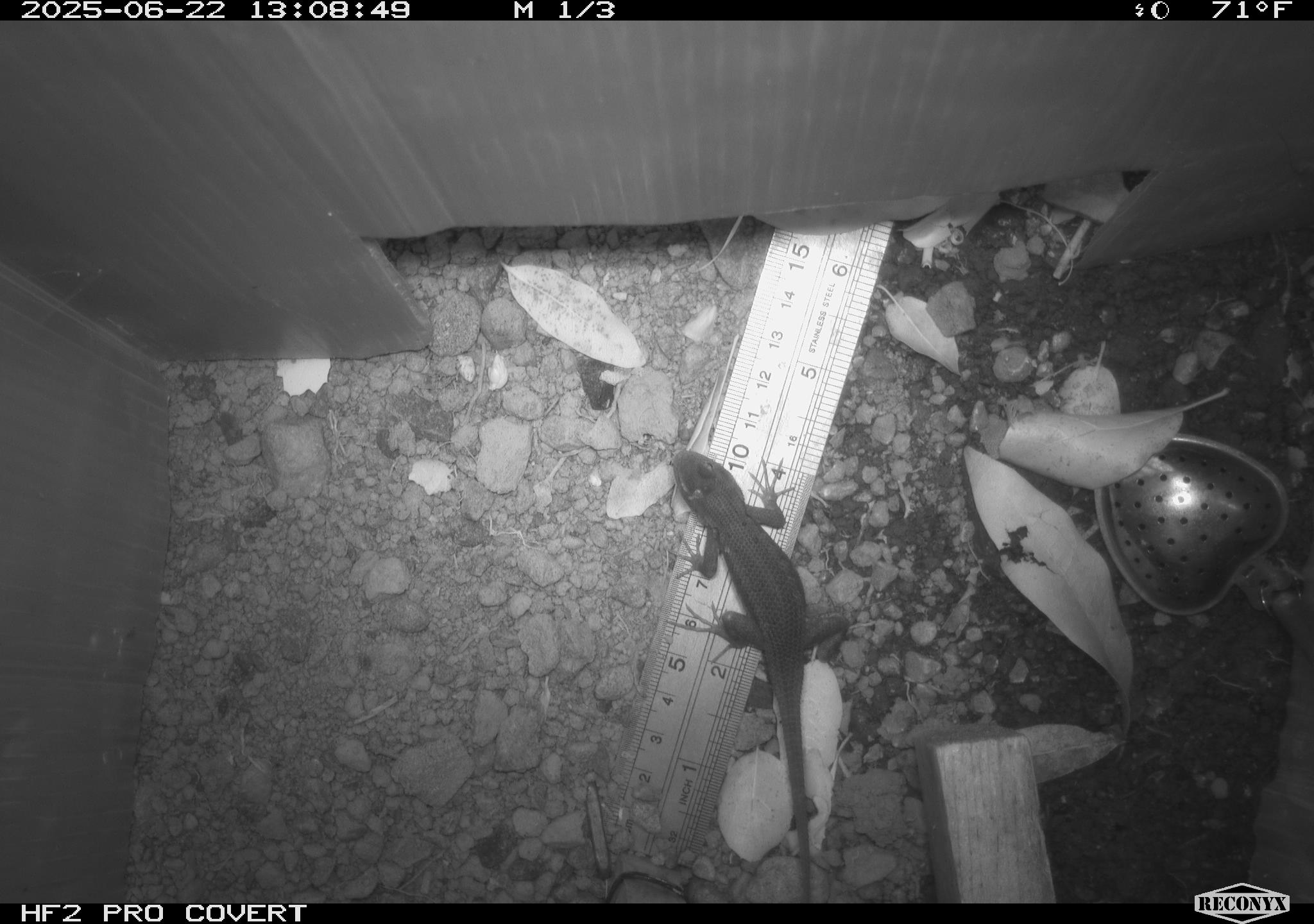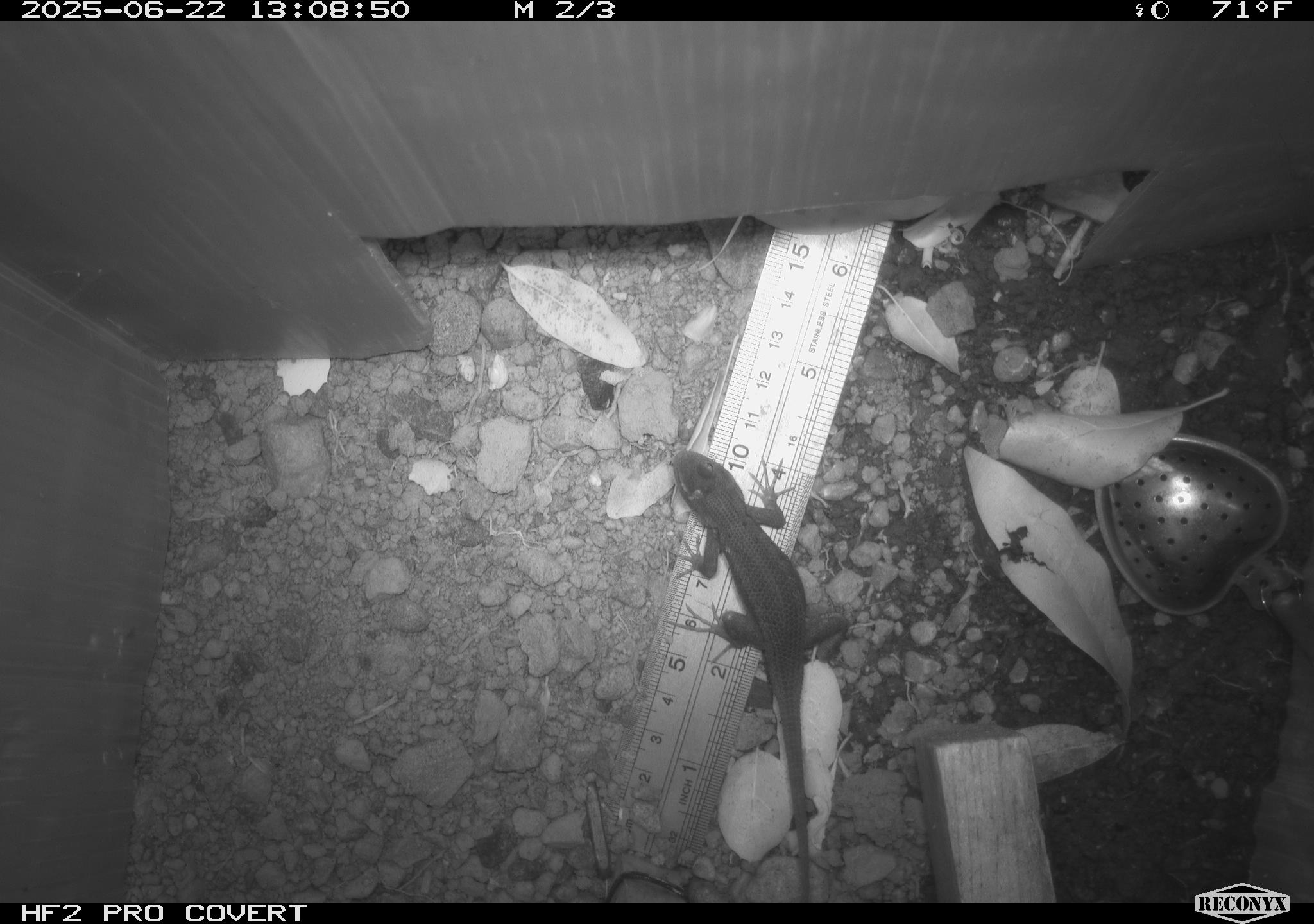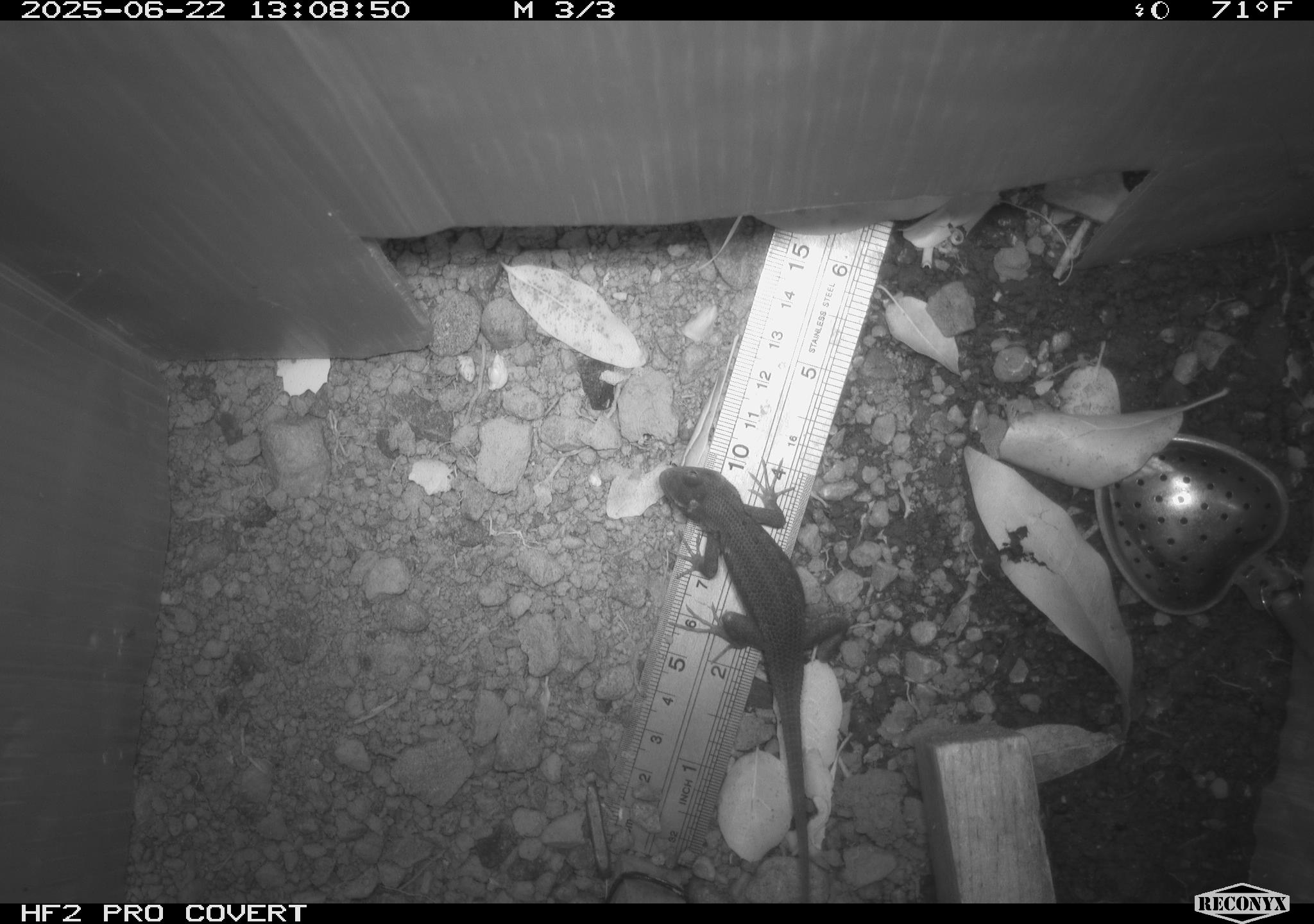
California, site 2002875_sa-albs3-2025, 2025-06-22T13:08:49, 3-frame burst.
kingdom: Animalia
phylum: Chordata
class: Reptilia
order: Squamata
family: Phrynosomatidae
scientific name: Phrynosomatidae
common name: north american spiny lizards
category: sceloporus/uta species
Sceloporus/uta species (north american spiny lizards) (Phrynosomatidae).